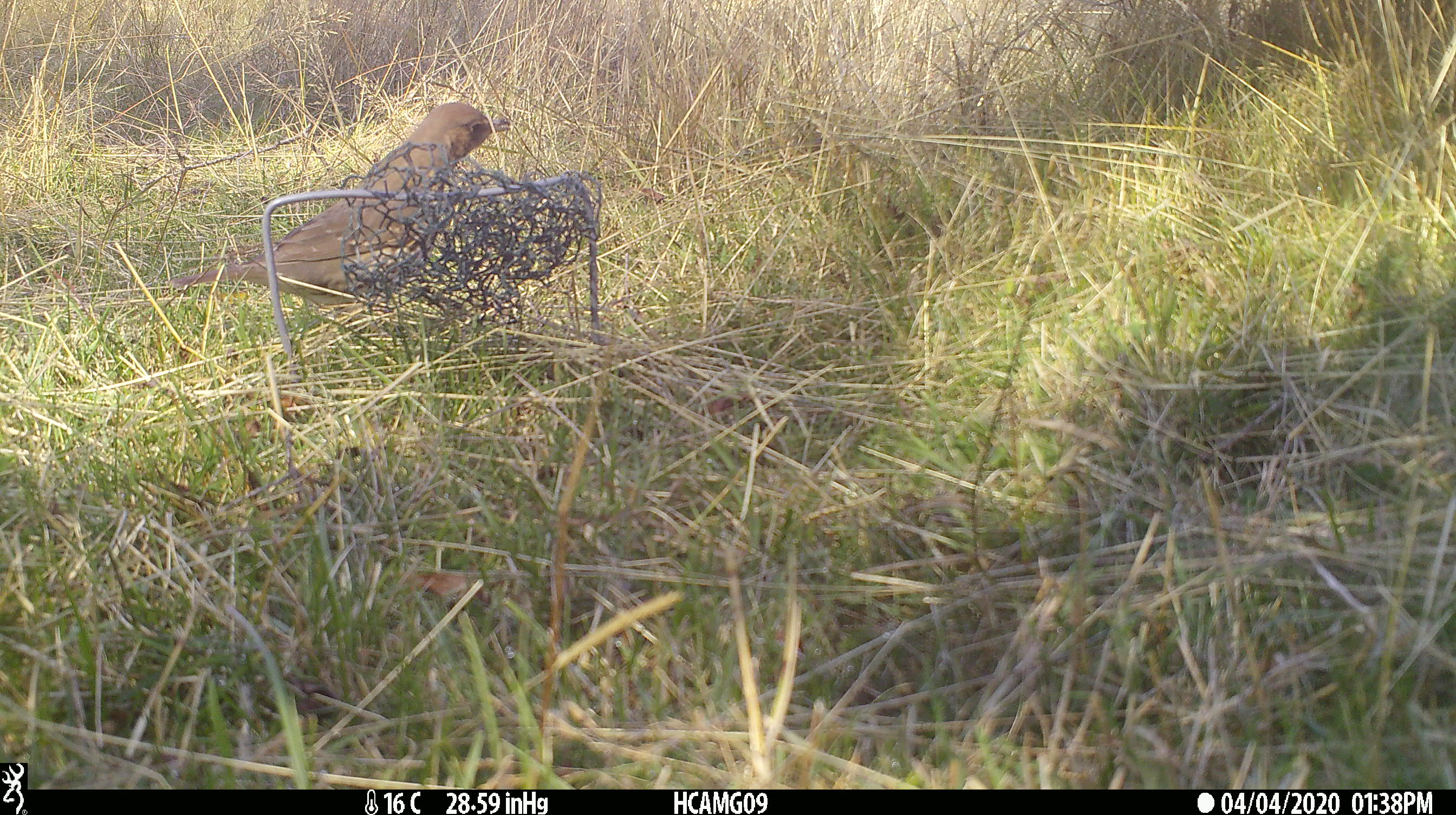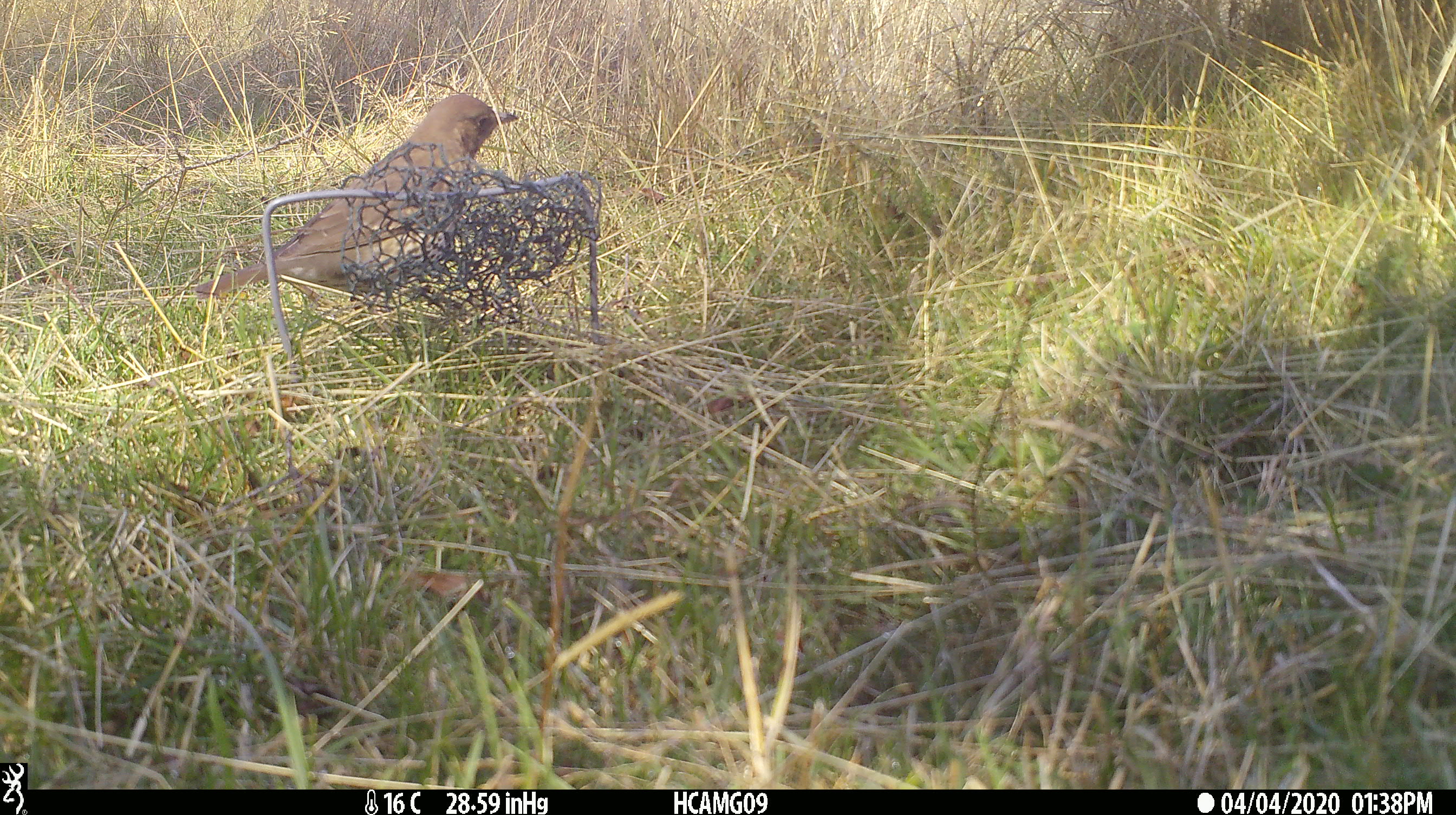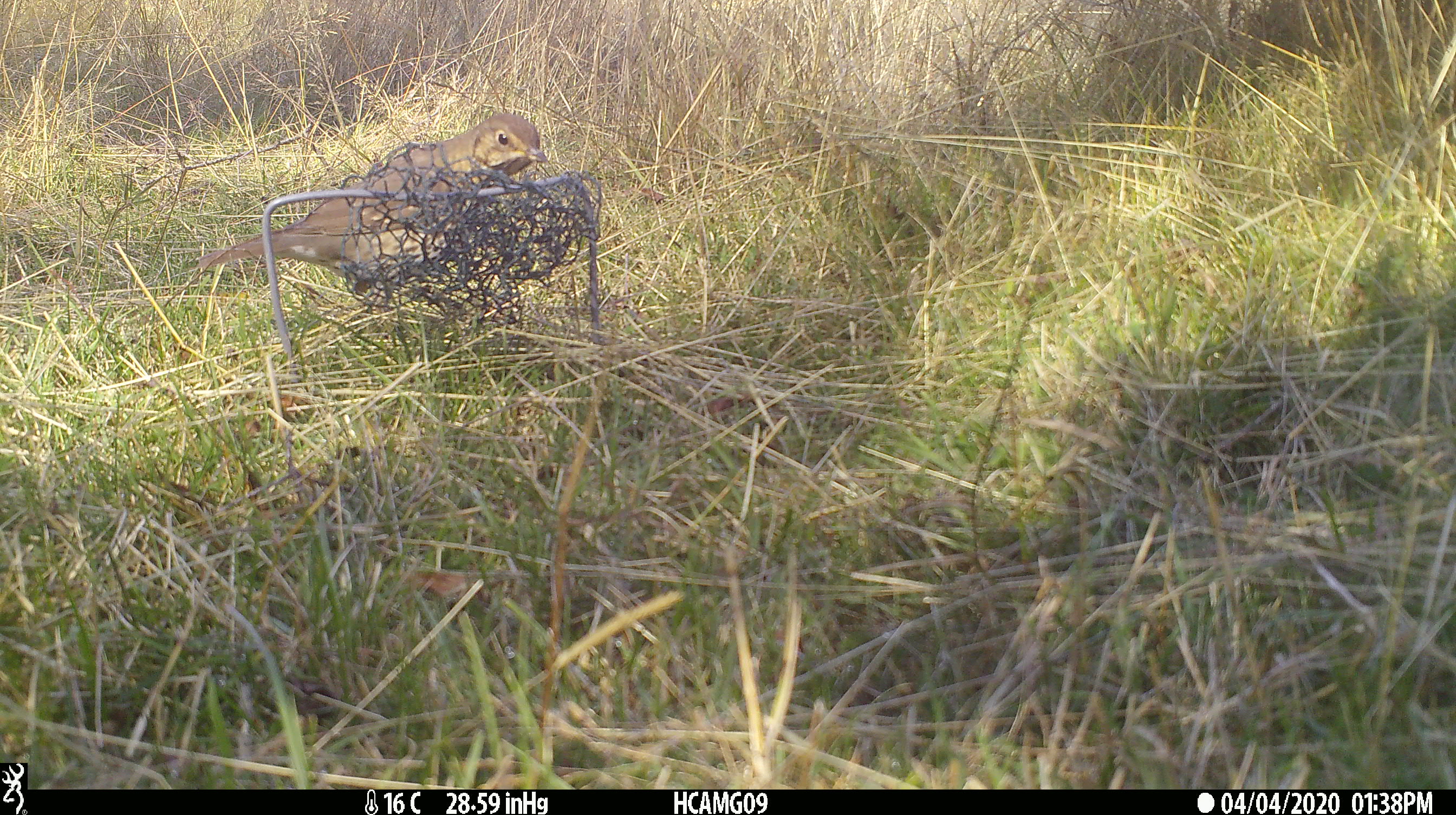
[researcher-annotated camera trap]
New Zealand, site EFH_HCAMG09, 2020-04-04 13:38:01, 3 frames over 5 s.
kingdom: Animalia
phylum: Chordata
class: Aves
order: Passeriformes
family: Turdidae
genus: Turdus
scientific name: Turdus philomelos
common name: song thrush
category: thrush